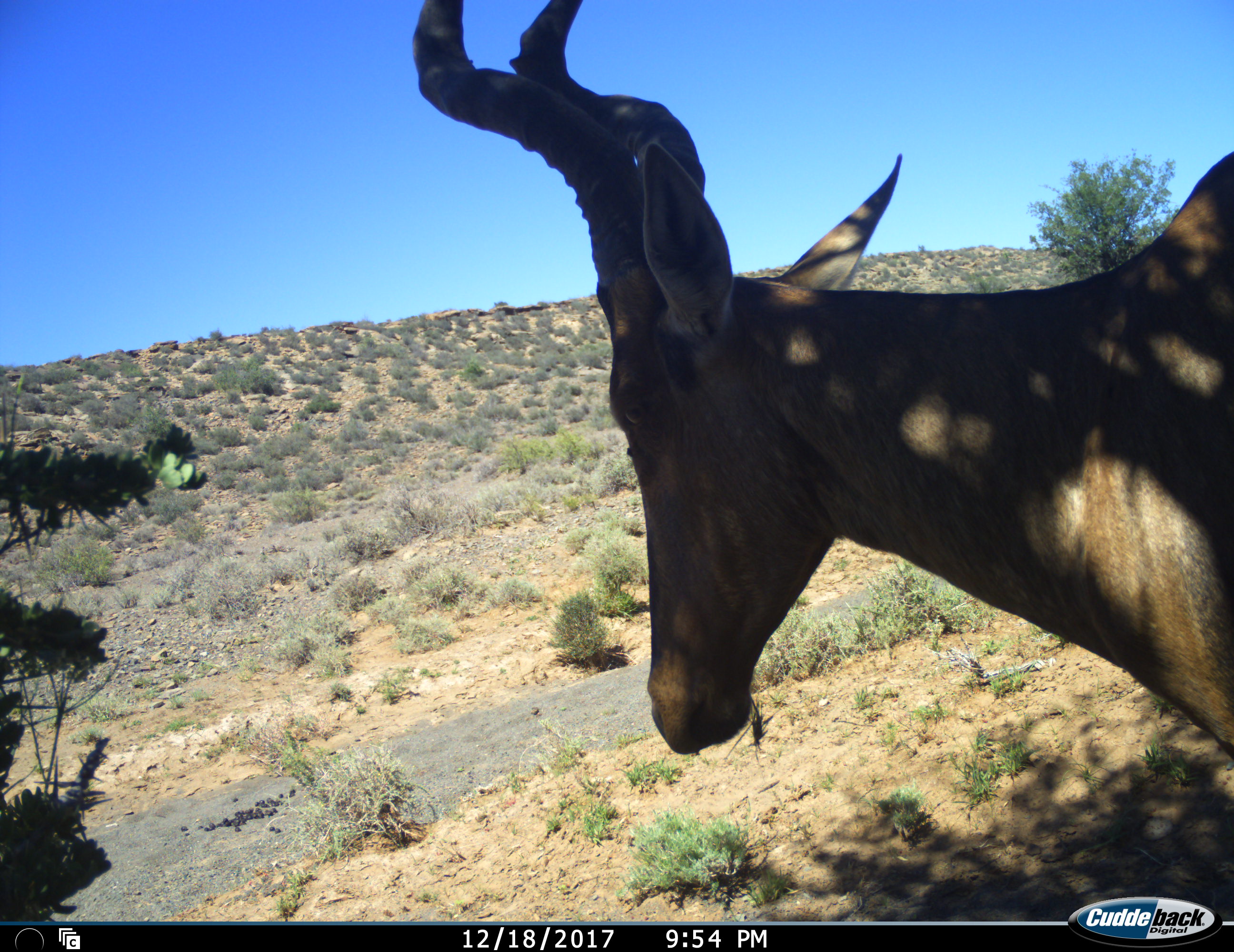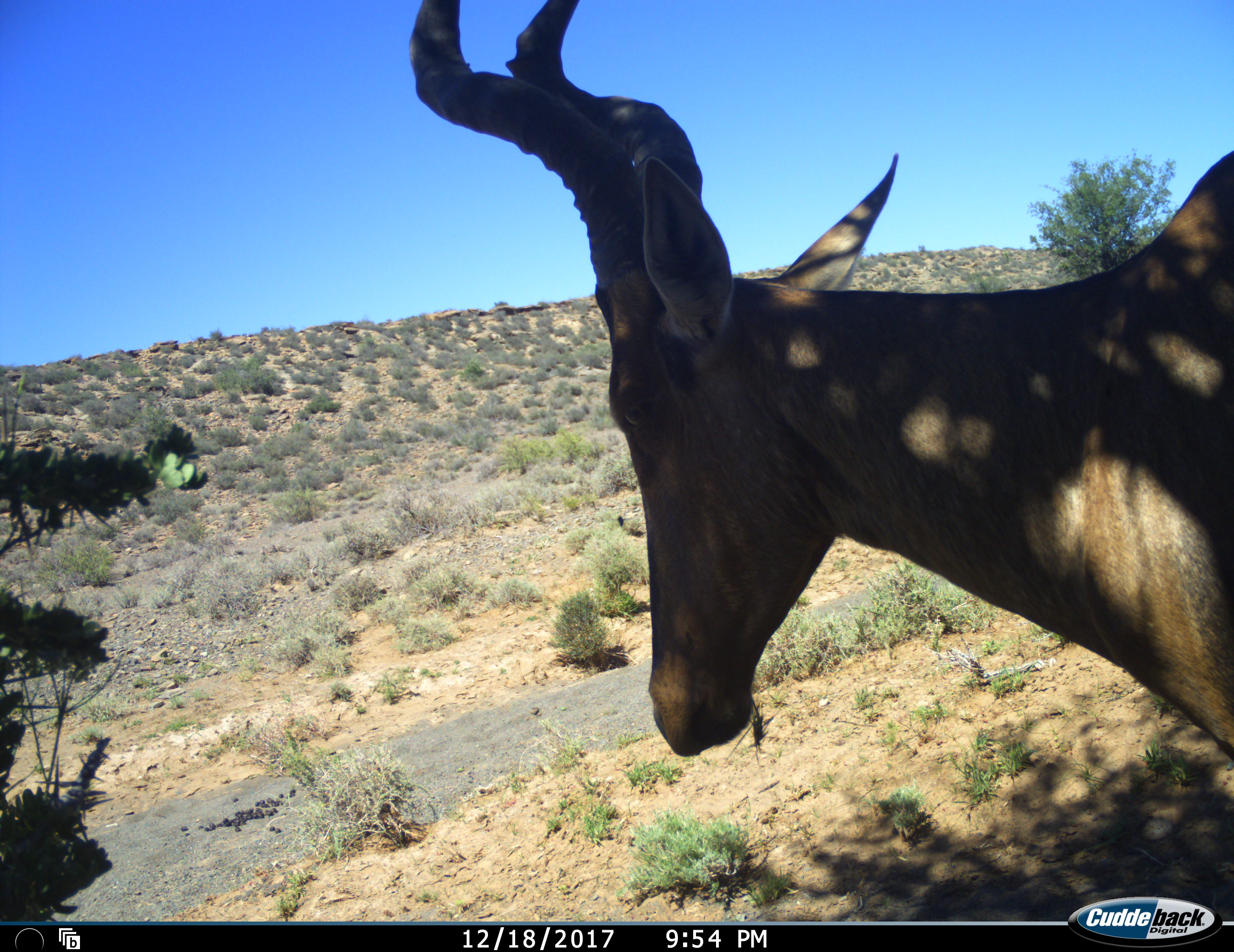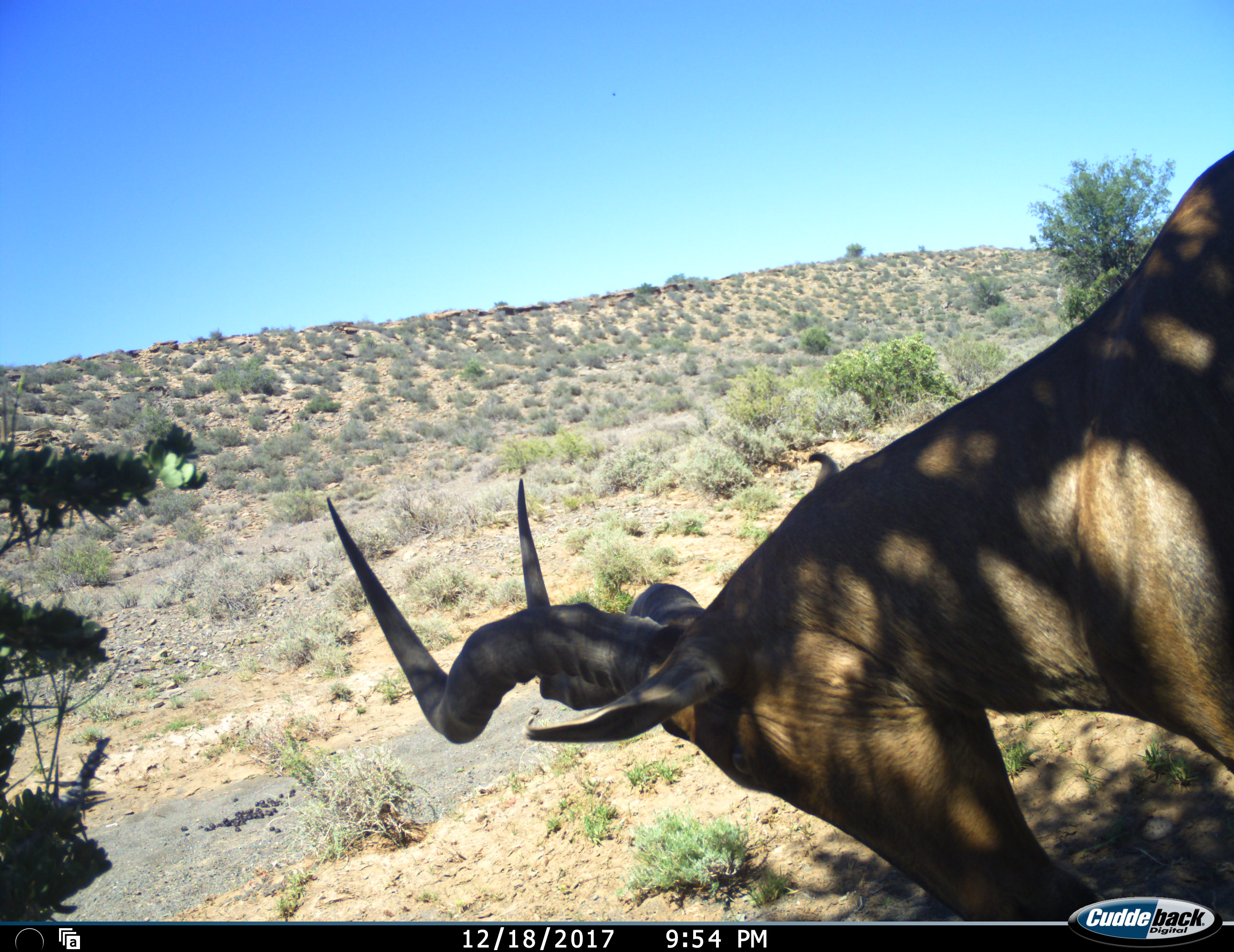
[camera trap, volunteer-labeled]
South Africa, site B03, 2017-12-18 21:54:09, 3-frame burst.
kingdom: Animalia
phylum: Chordata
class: Mammalia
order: Artiodactyla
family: Bovidae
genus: Alcelaphus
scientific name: Alcelaphus buselaphus caama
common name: red hartebeest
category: hartebeestred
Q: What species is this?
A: Hartebeestred (red hartebeest) (Alcelaphus buselaphus caama).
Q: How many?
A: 1.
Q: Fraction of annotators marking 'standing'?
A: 100%.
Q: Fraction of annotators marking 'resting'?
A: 0%.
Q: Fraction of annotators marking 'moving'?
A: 10%.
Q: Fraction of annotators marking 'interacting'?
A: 0%.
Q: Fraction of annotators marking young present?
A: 0%.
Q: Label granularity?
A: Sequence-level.